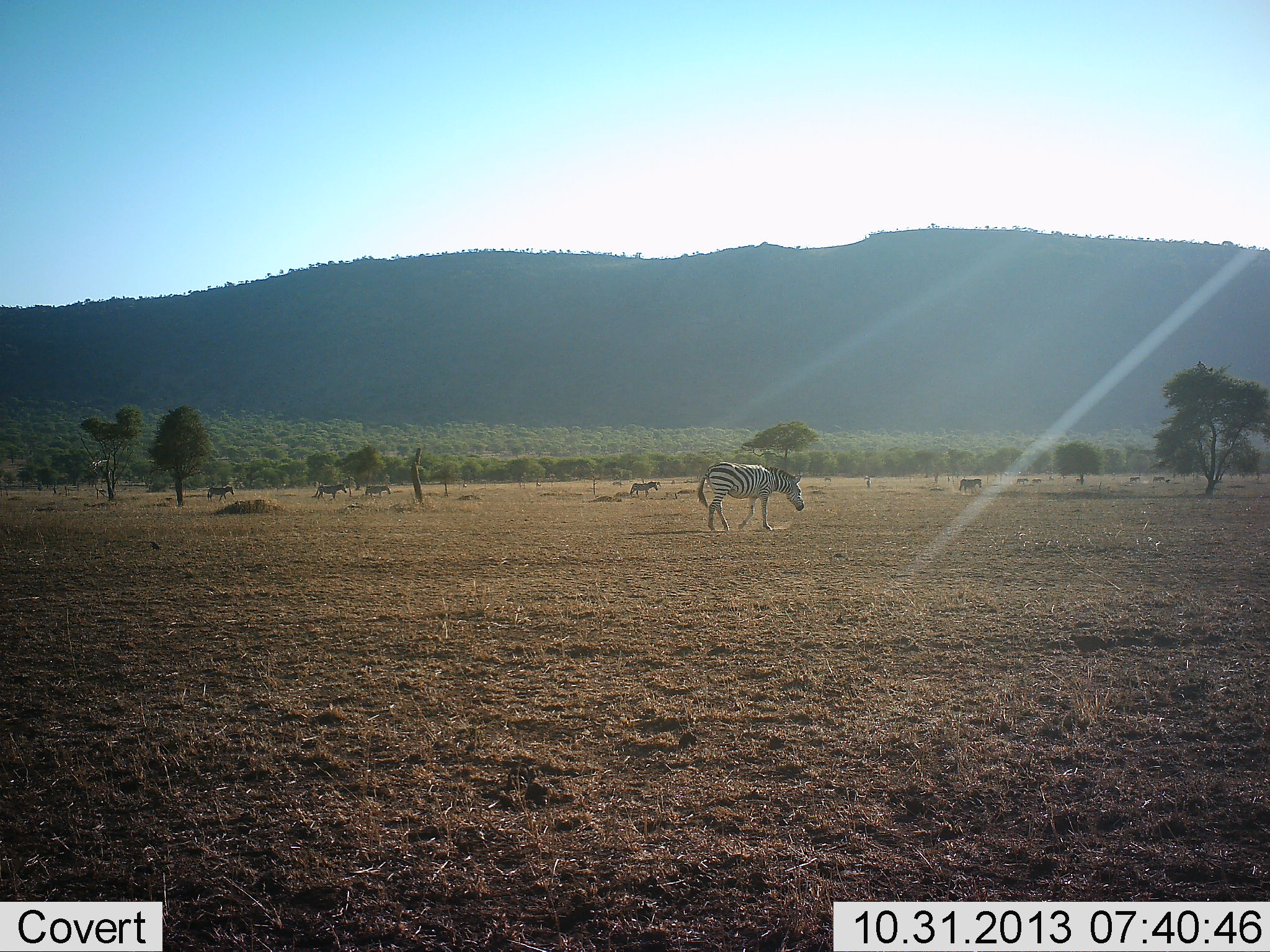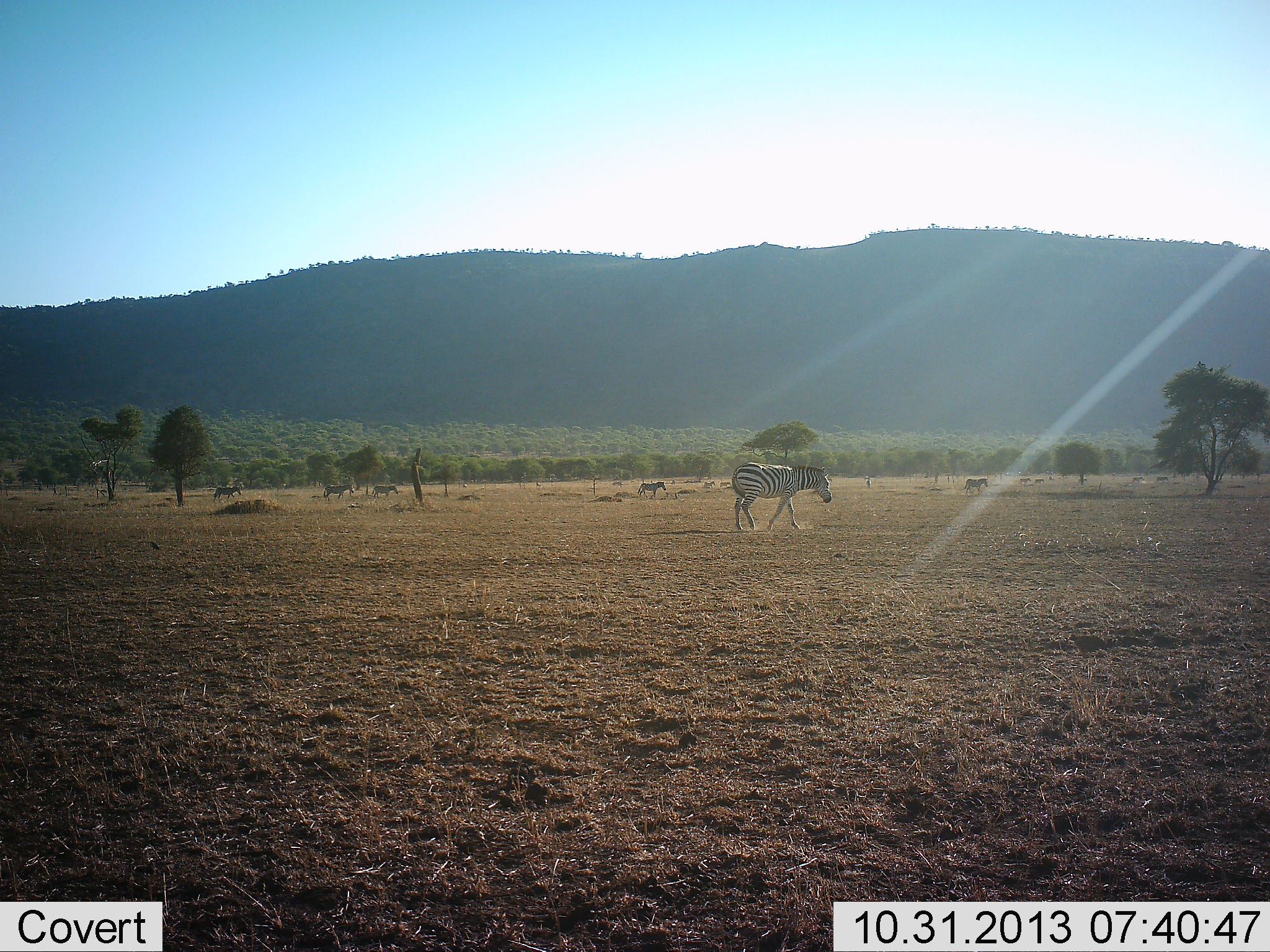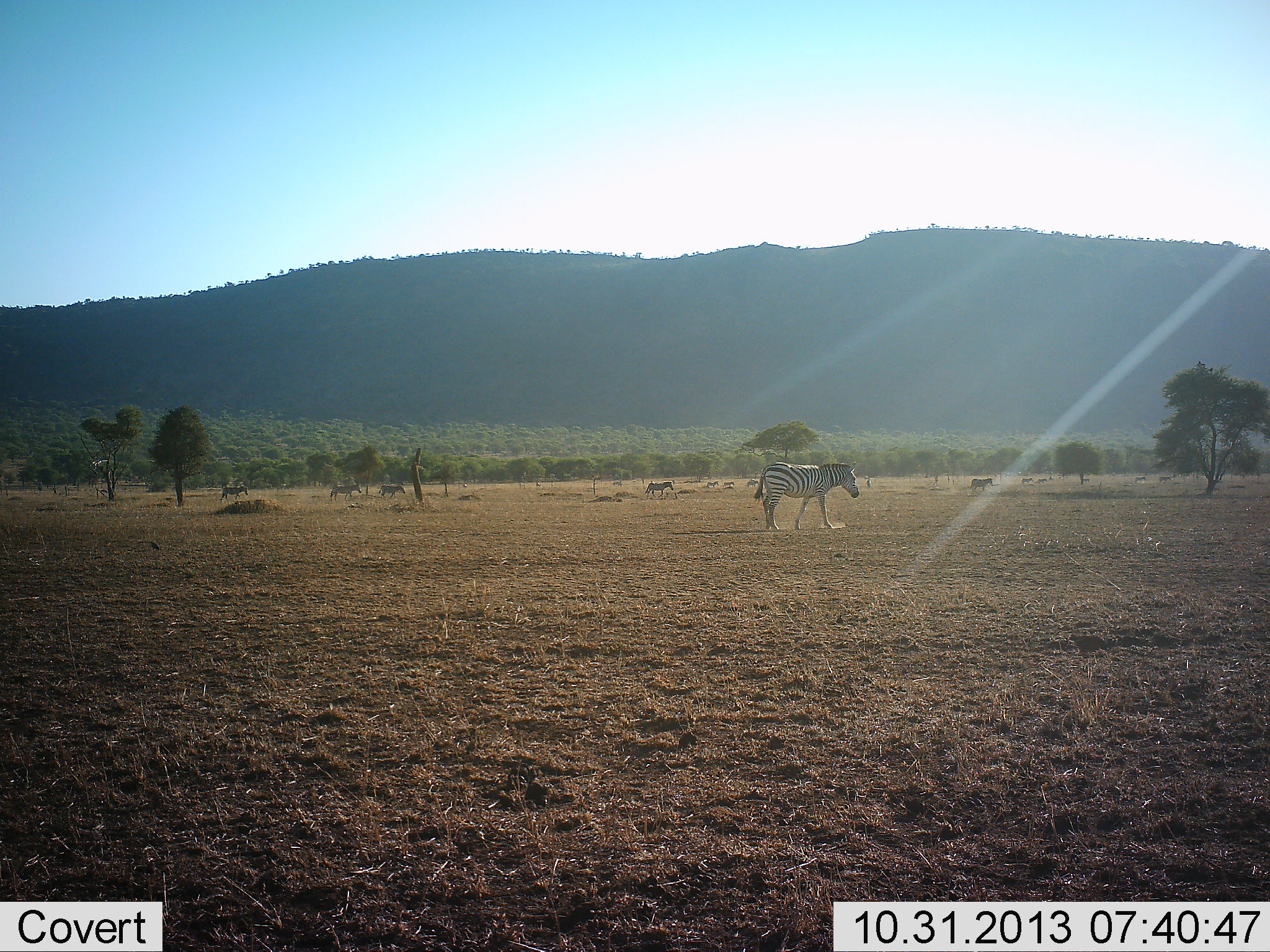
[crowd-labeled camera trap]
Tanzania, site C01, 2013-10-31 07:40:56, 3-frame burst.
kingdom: Animalia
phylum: Chordata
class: Mammalia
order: Perissodactyla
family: Equidae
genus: Equus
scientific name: Equus quagga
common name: plains zebra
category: zebra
Zebra (plains zebra) (Equus quagga), count 10. Behavior (volunteer vote fractions): standing 0%, resting 0%, moving 100%, interacting 0%. Young present (vote fraction): 0%. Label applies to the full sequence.